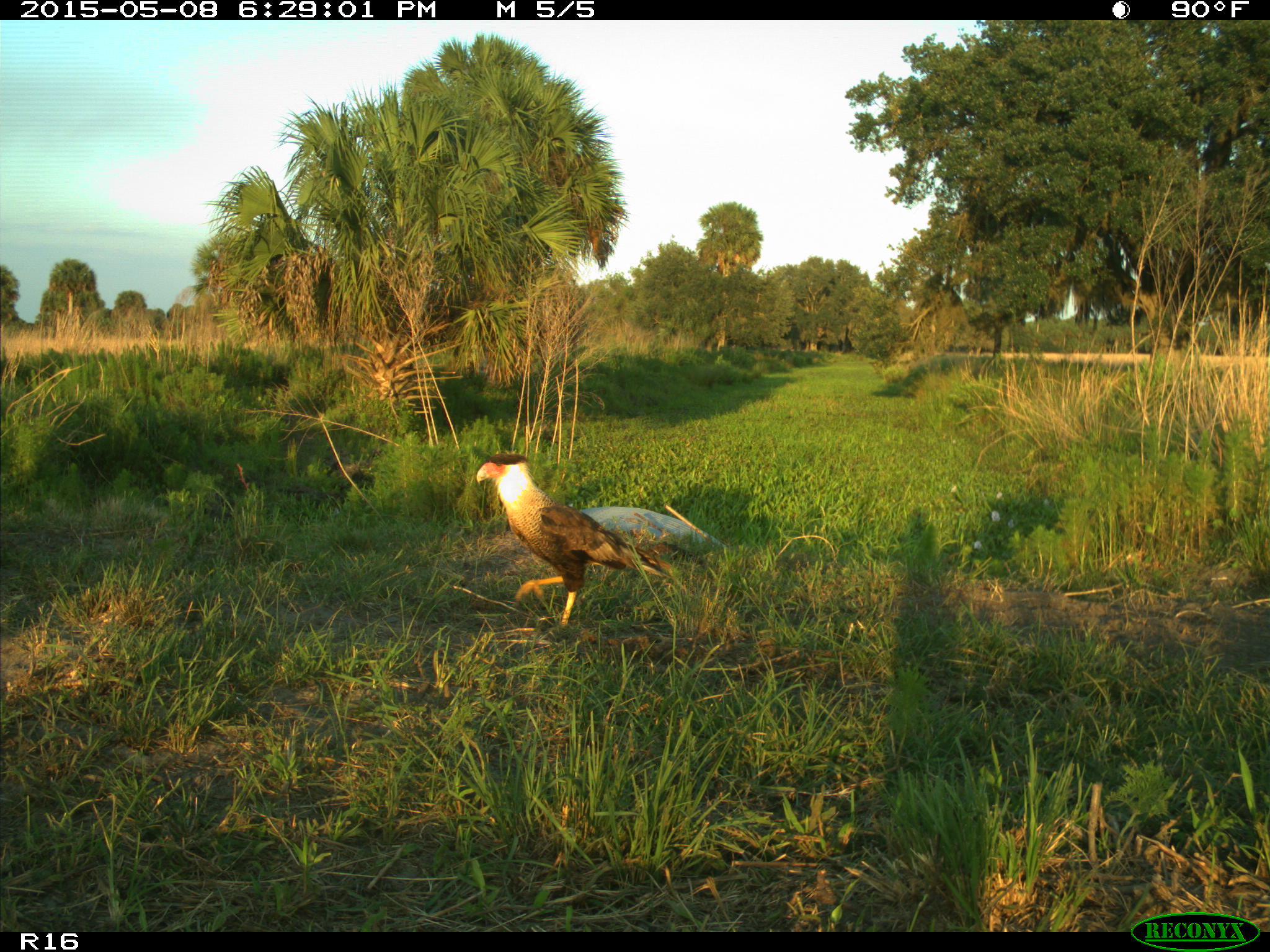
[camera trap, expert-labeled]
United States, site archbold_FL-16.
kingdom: Animalia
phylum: Chordata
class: Mammalia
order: Artiodactyla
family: Bovidae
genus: Bos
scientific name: Bos taurus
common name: domestic cow